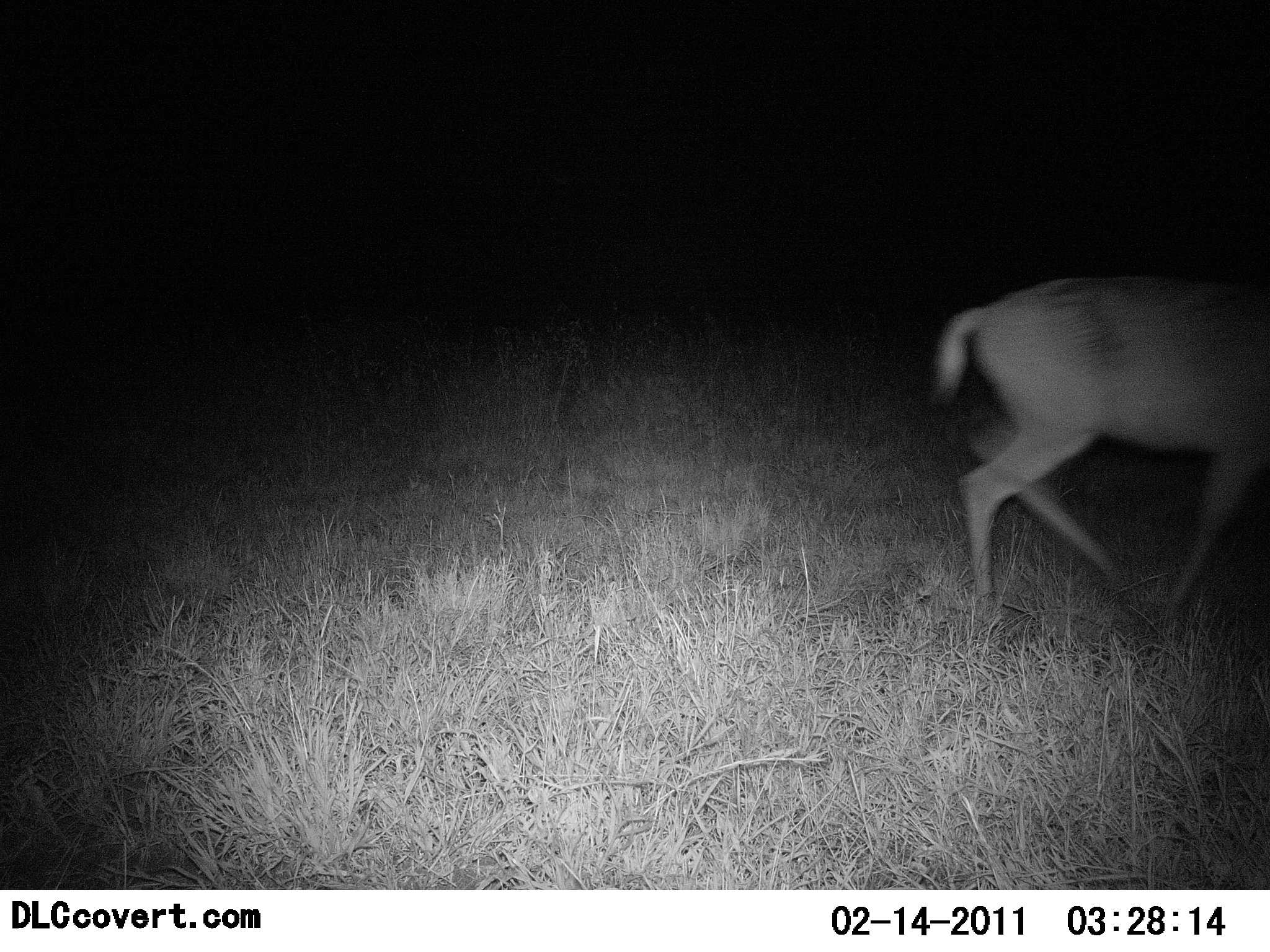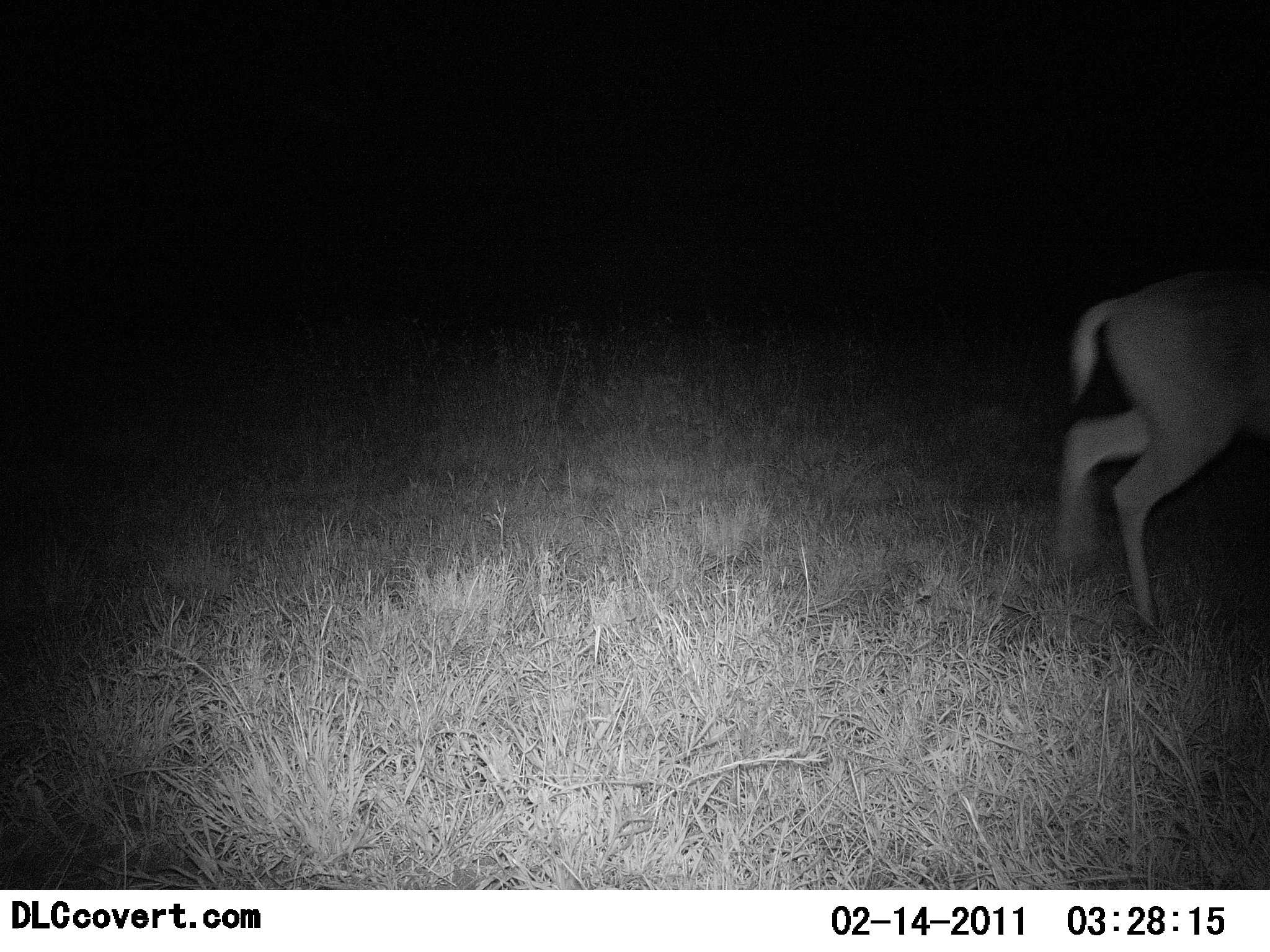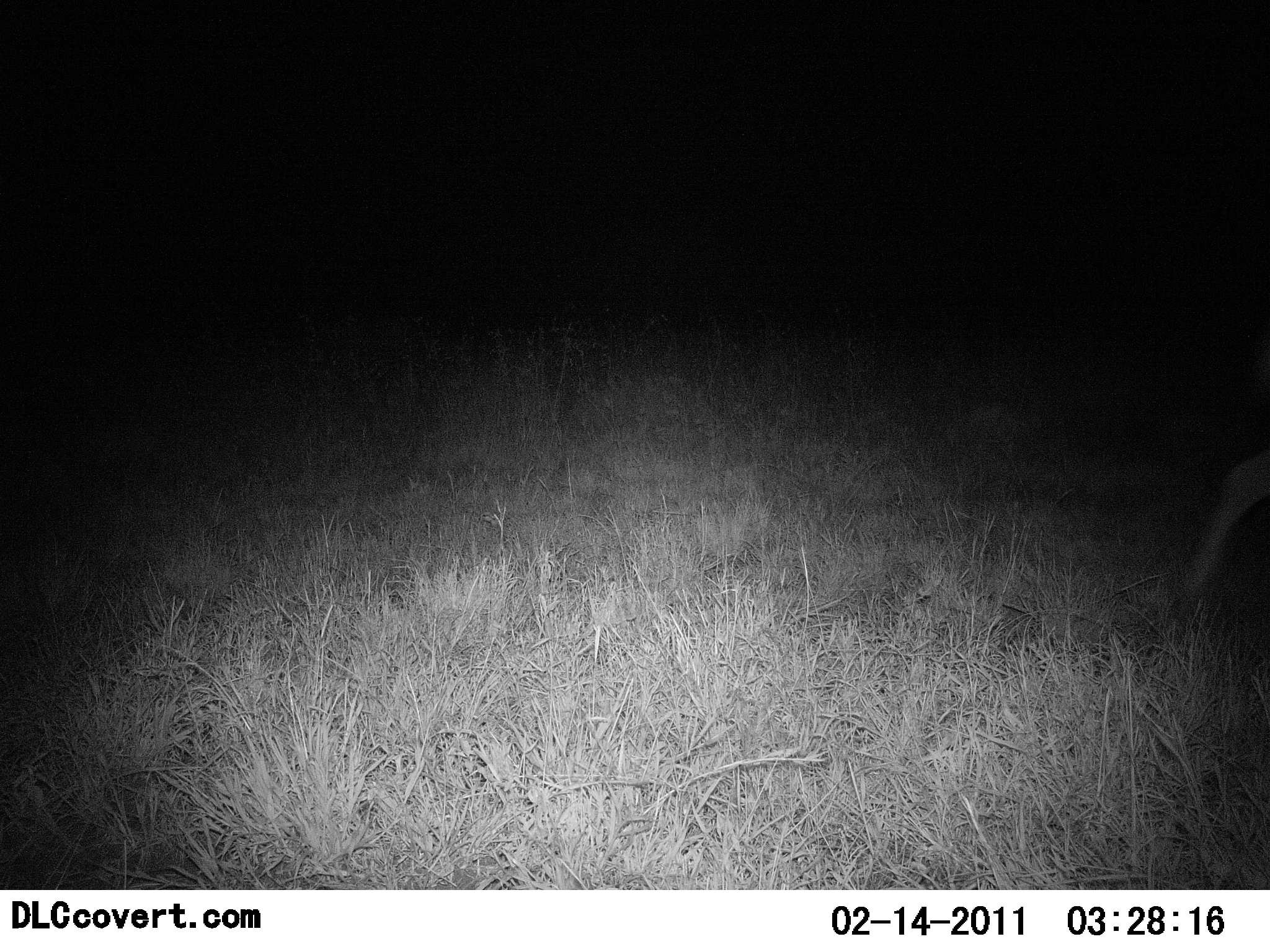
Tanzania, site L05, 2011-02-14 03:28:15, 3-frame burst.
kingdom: Animalia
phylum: Chordata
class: Mammalia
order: Artiodactyla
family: Bovidae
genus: Redunca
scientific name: Redunca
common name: reedbuck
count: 1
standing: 0%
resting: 0%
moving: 100%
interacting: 0%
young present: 0%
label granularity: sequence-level